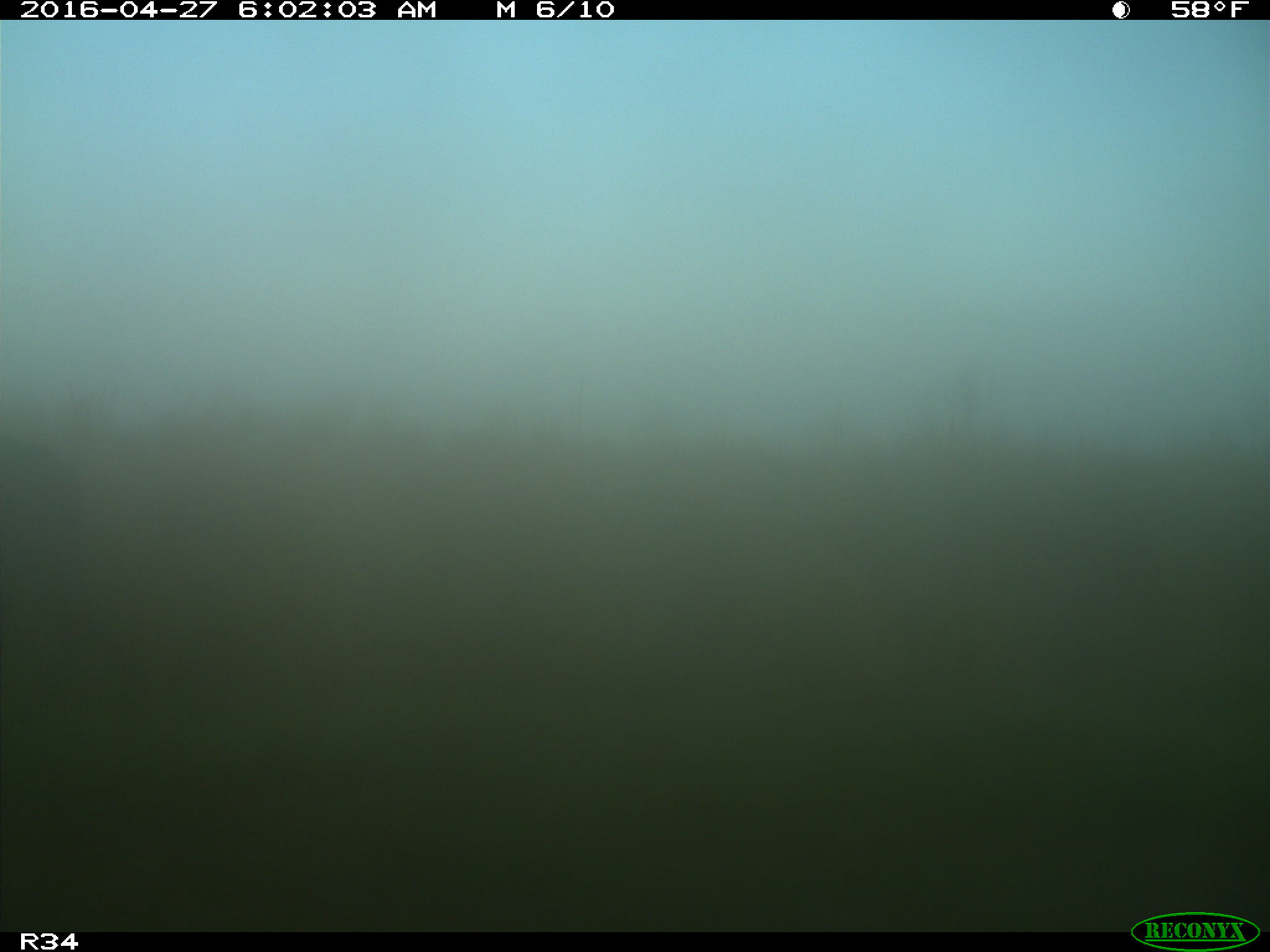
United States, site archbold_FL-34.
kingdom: Animalia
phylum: Chordata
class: Mammalia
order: Artiodactyla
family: Bovidae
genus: Bos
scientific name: Bos taurus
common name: domestic cow